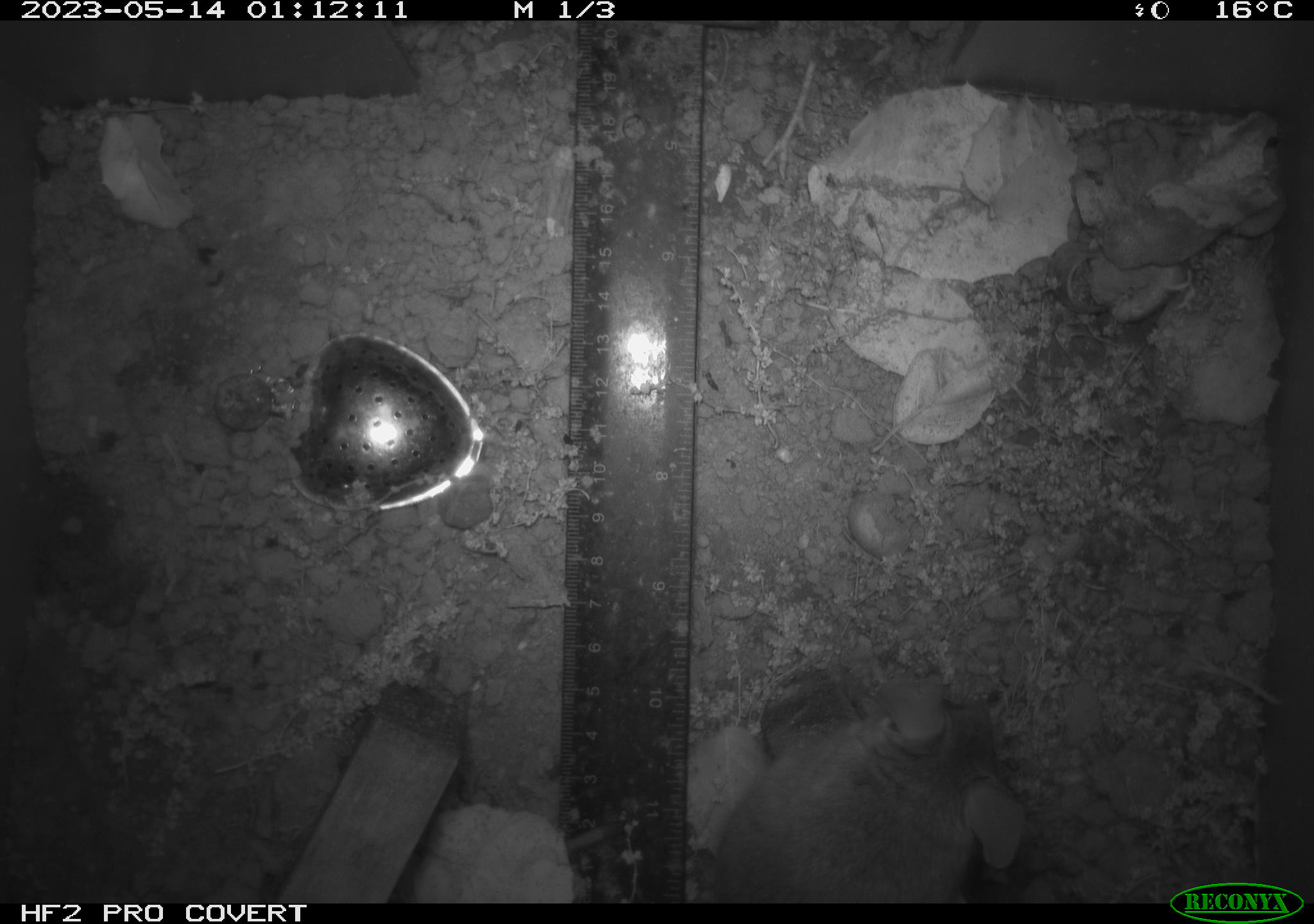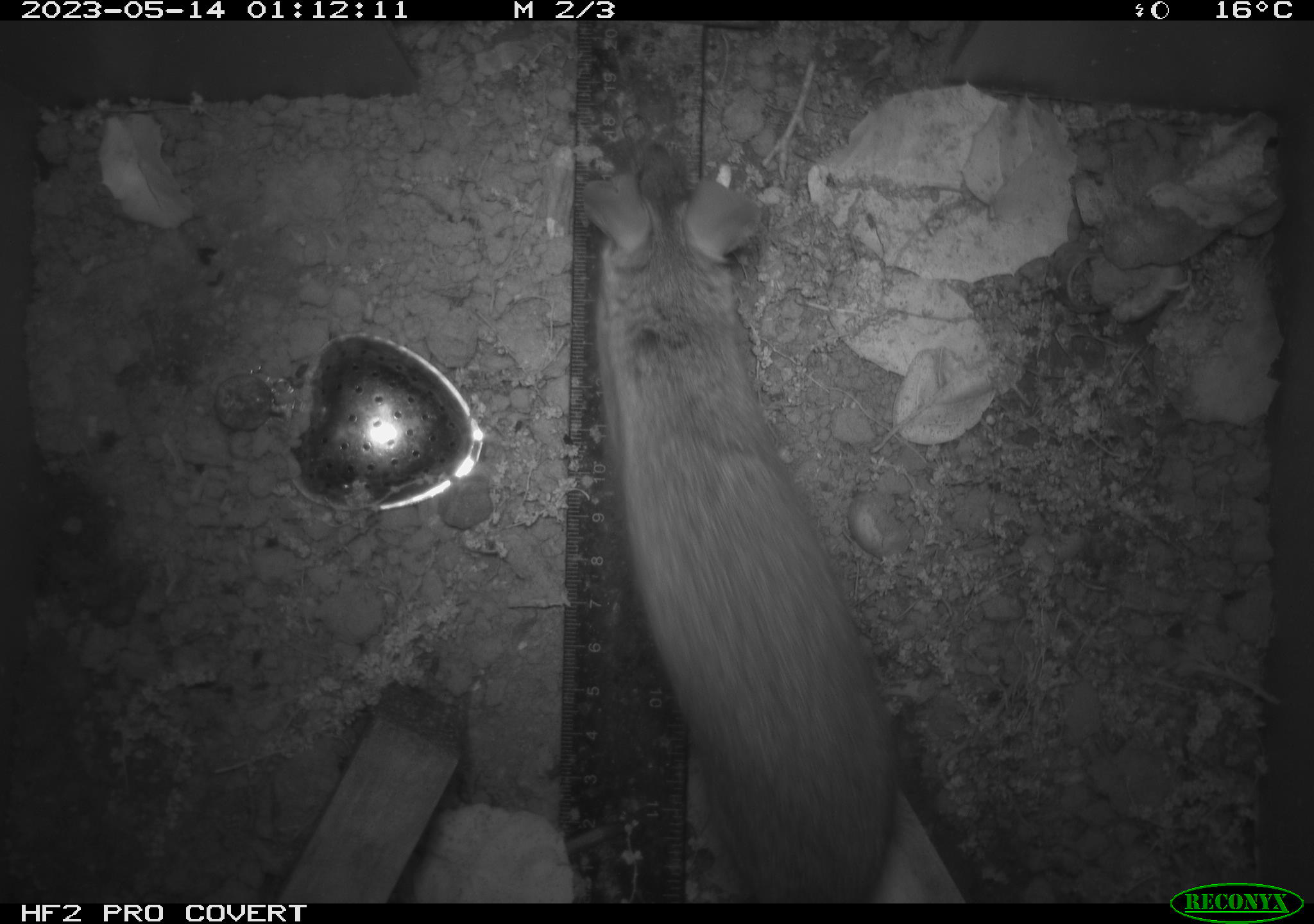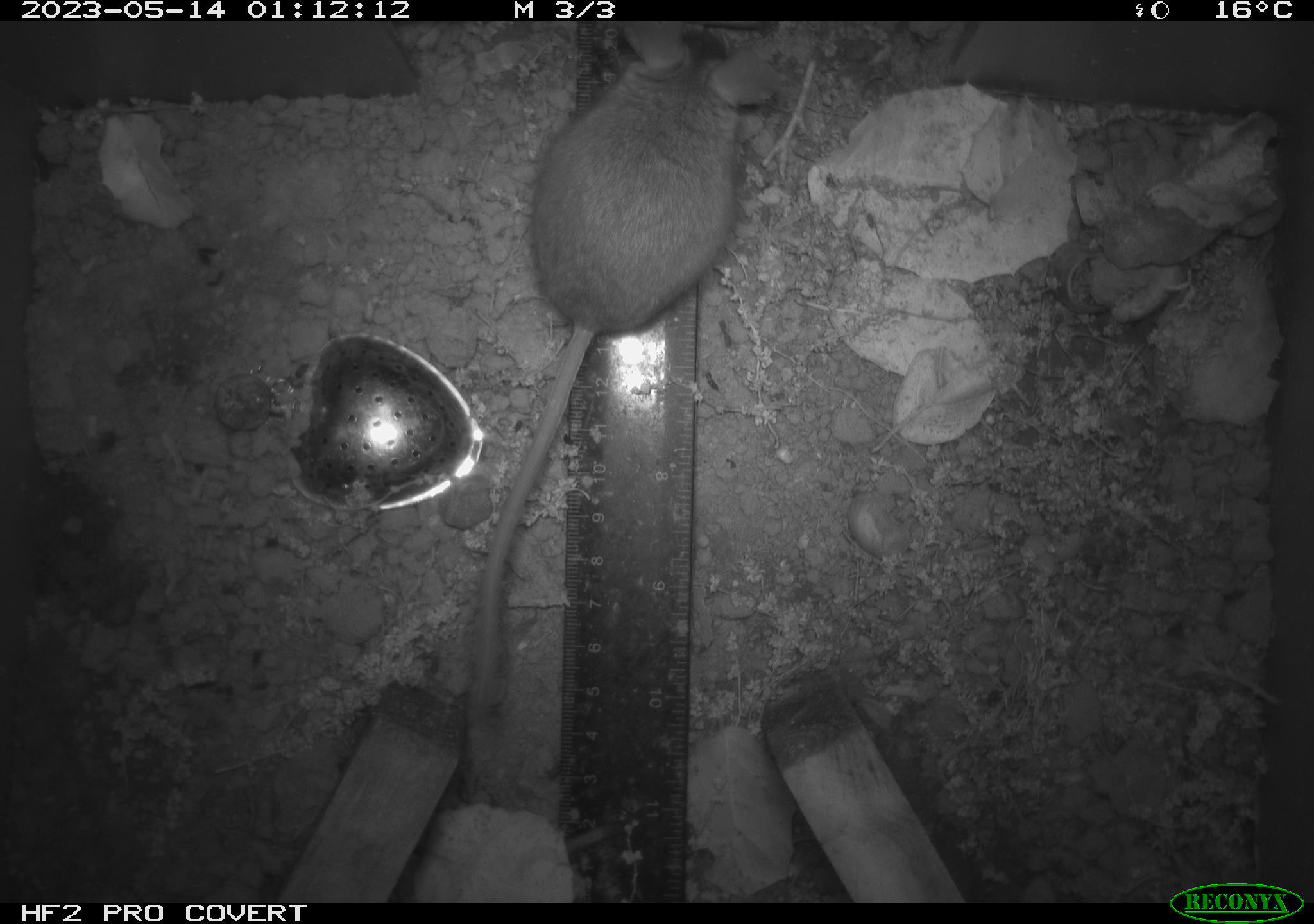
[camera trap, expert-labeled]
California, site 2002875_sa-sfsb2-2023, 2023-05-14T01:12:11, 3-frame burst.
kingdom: Animalia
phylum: Chordata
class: Mammalia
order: Rodentia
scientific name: Rodentia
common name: mouse species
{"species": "mouse species (Rodentia)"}